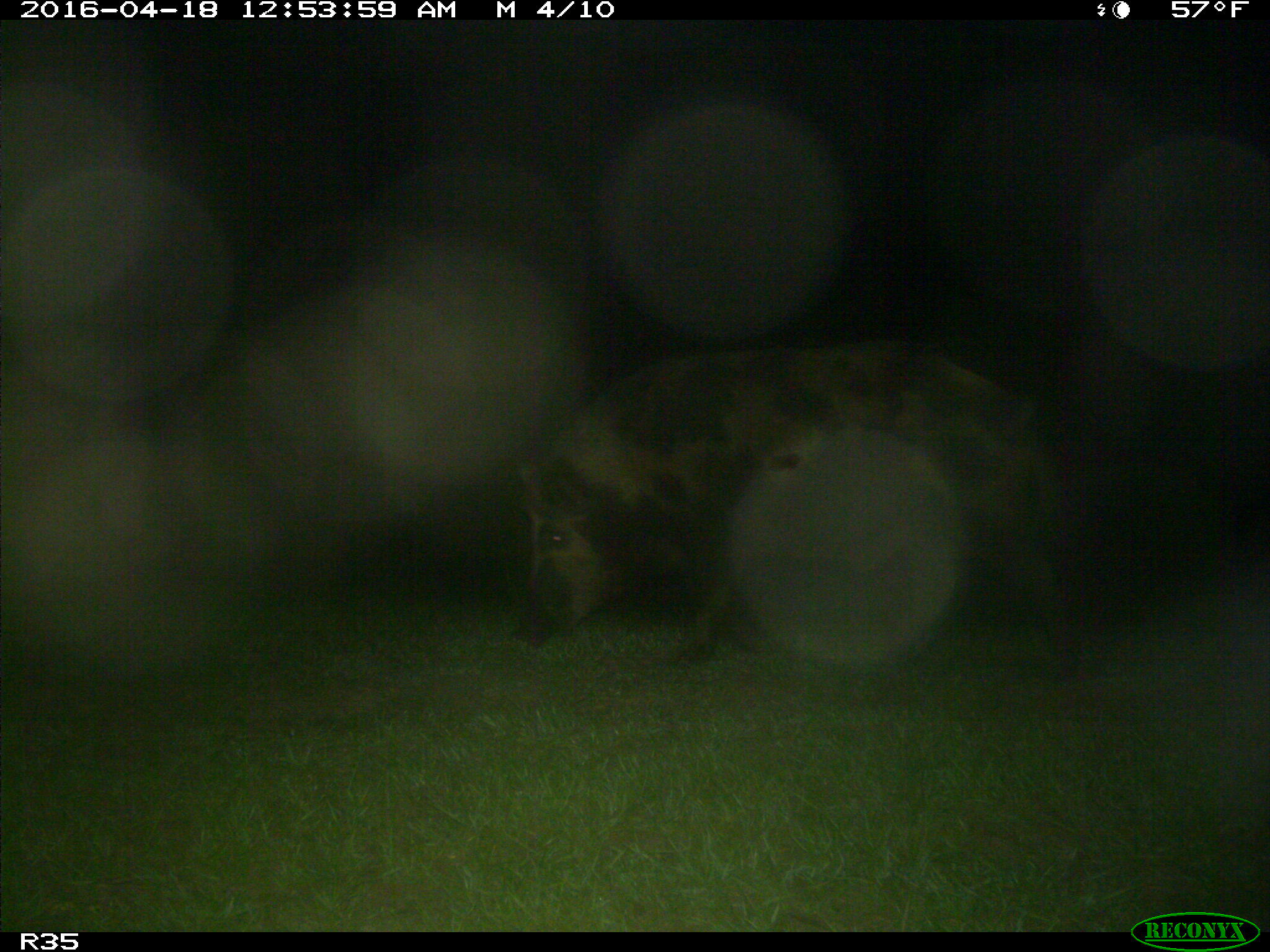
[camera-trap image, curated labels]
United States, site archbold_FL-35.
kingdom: Animalia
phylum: Chordata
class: Mammalia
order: Artiodactyla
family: Suidae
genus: Sus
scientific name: Sus scrofa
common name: wild boar